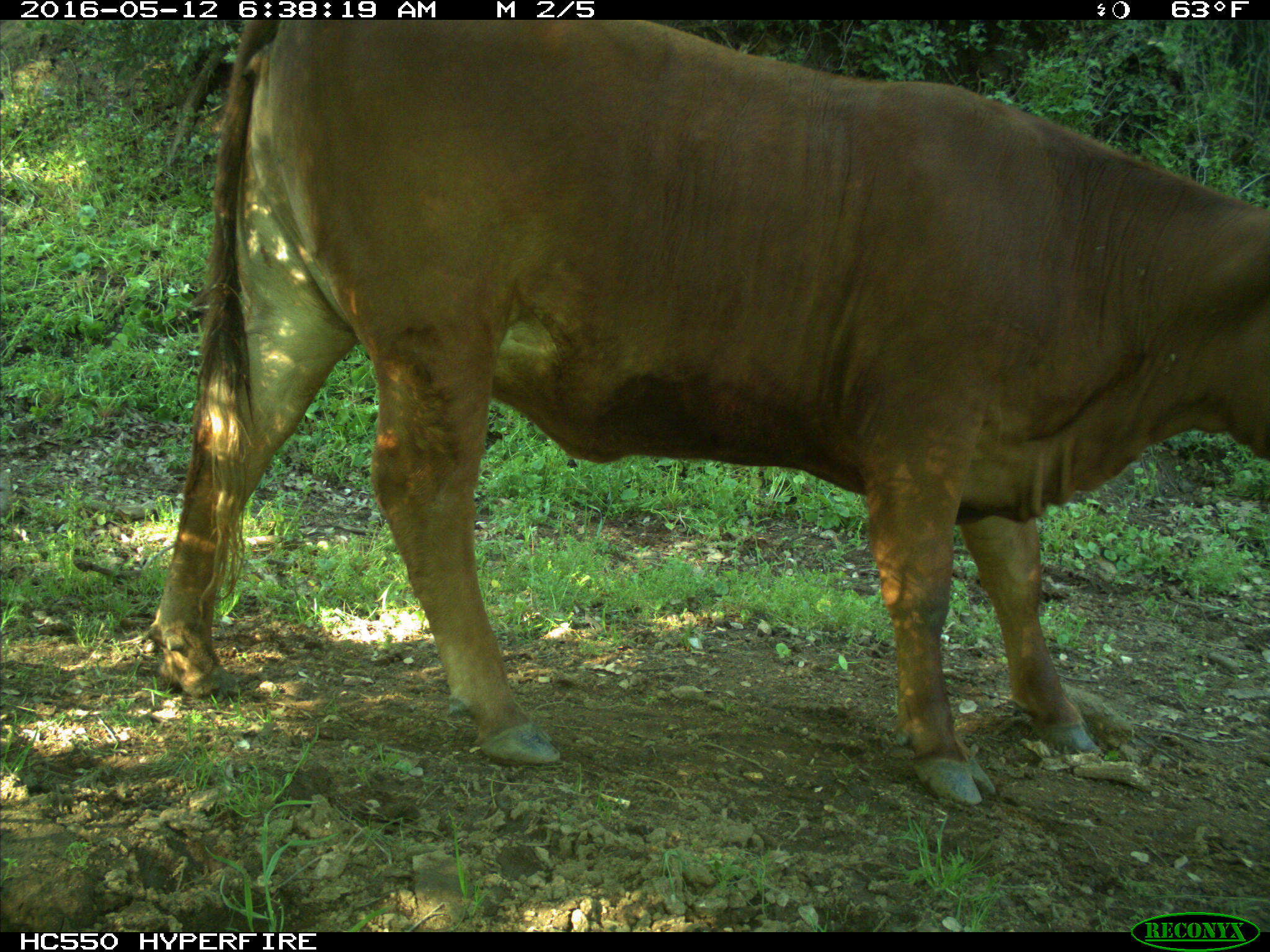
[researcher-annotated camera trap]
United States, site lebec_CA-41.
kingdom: Animalia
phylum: Chordata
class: Mammalia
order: Artiodactyla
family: Bovidae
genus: Bos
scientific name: Bos taurus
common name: domestic cow